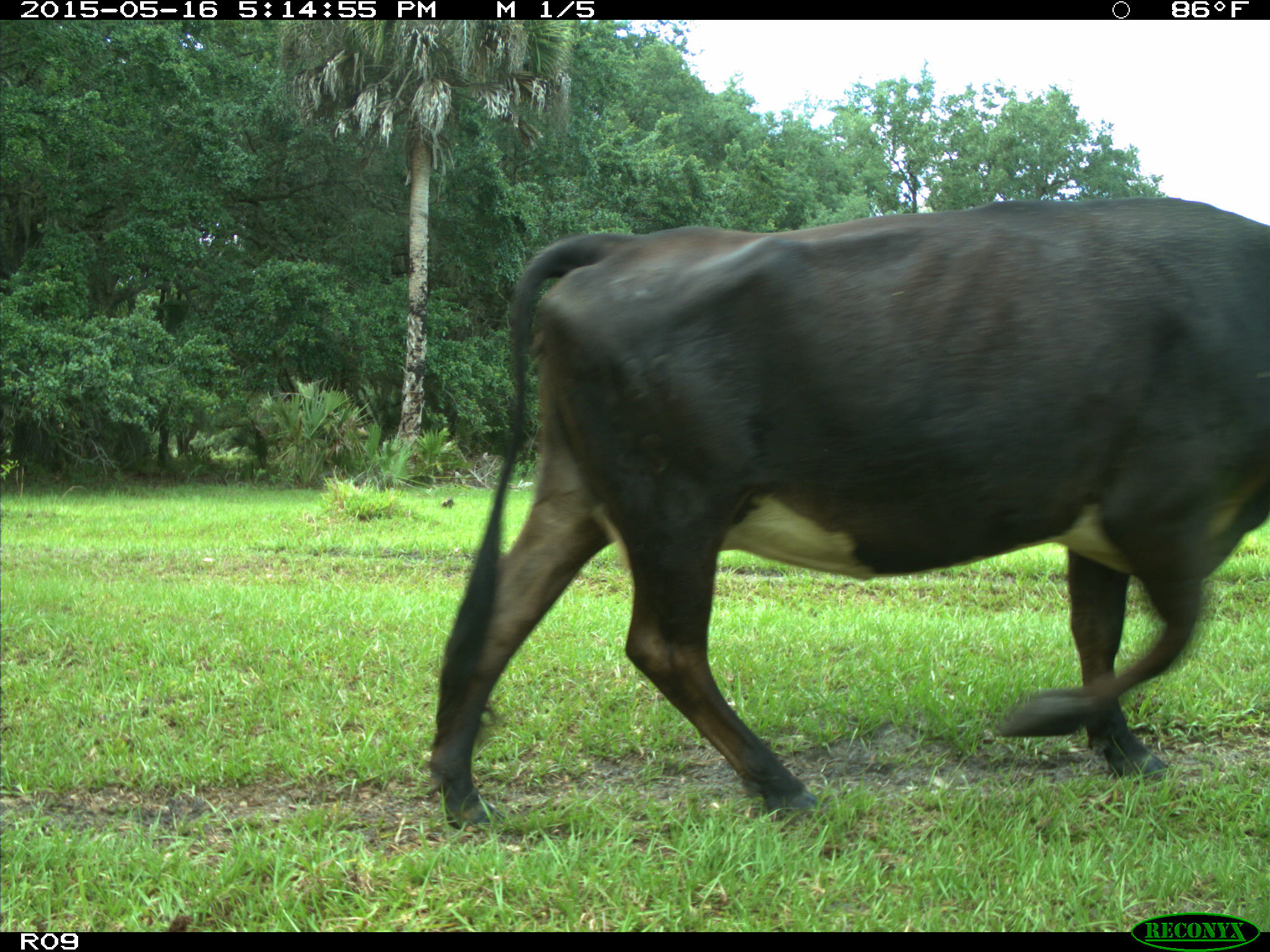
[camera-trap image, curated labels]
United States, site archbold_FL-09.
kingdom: Animalia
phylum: Chordata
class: Mammalia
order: Artiodactyla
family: Bovidae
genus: Bos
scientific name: Bos taurus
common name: domestic cow